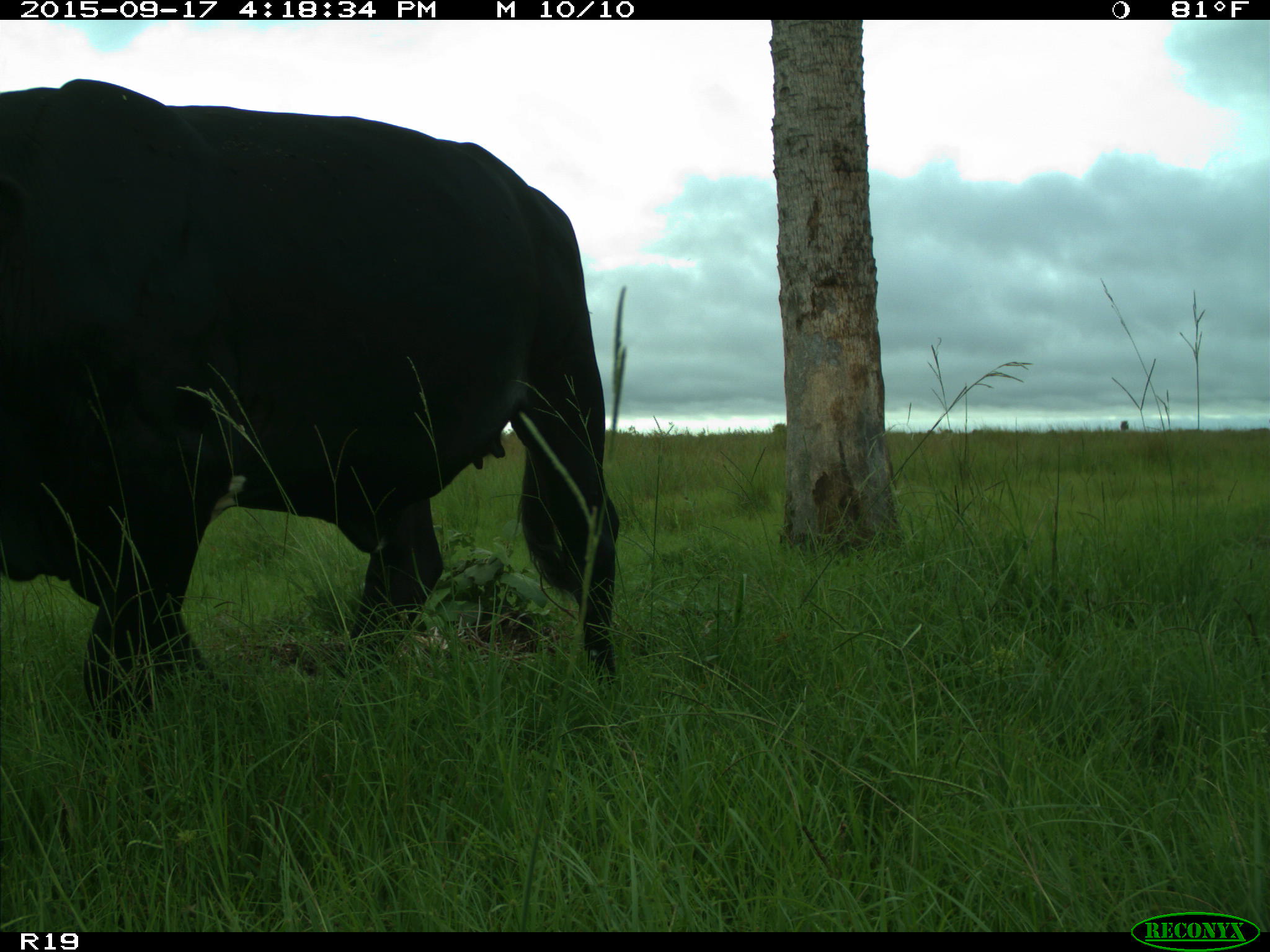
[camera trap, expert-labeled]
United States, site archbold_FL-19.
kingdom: Animalia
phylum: Chordata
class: Mammalia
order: Artiodactyla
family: Bovidae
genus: Bos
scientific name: Bos taurus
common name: domestic cow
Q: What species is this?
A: Bos taurus (domestic cow).